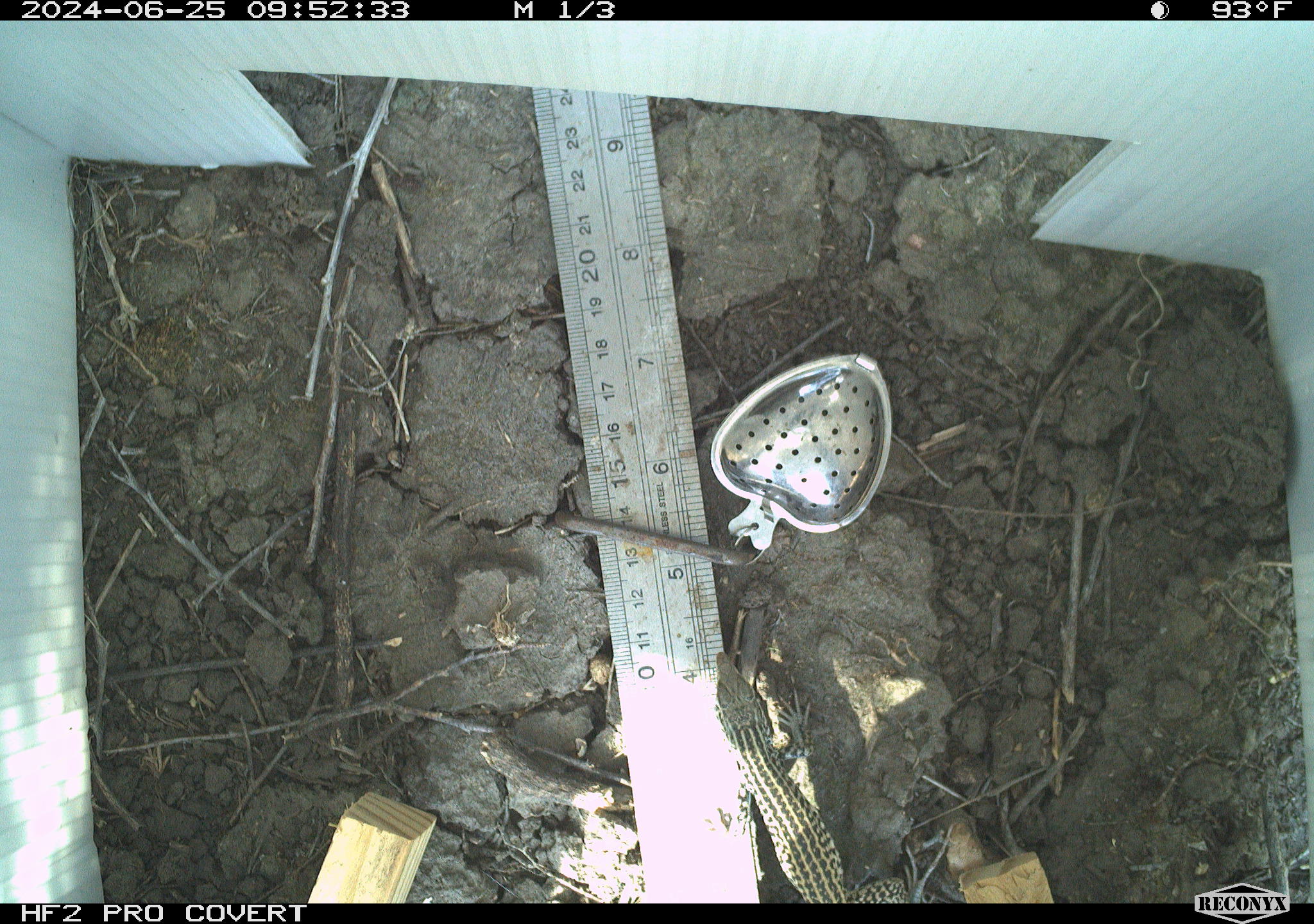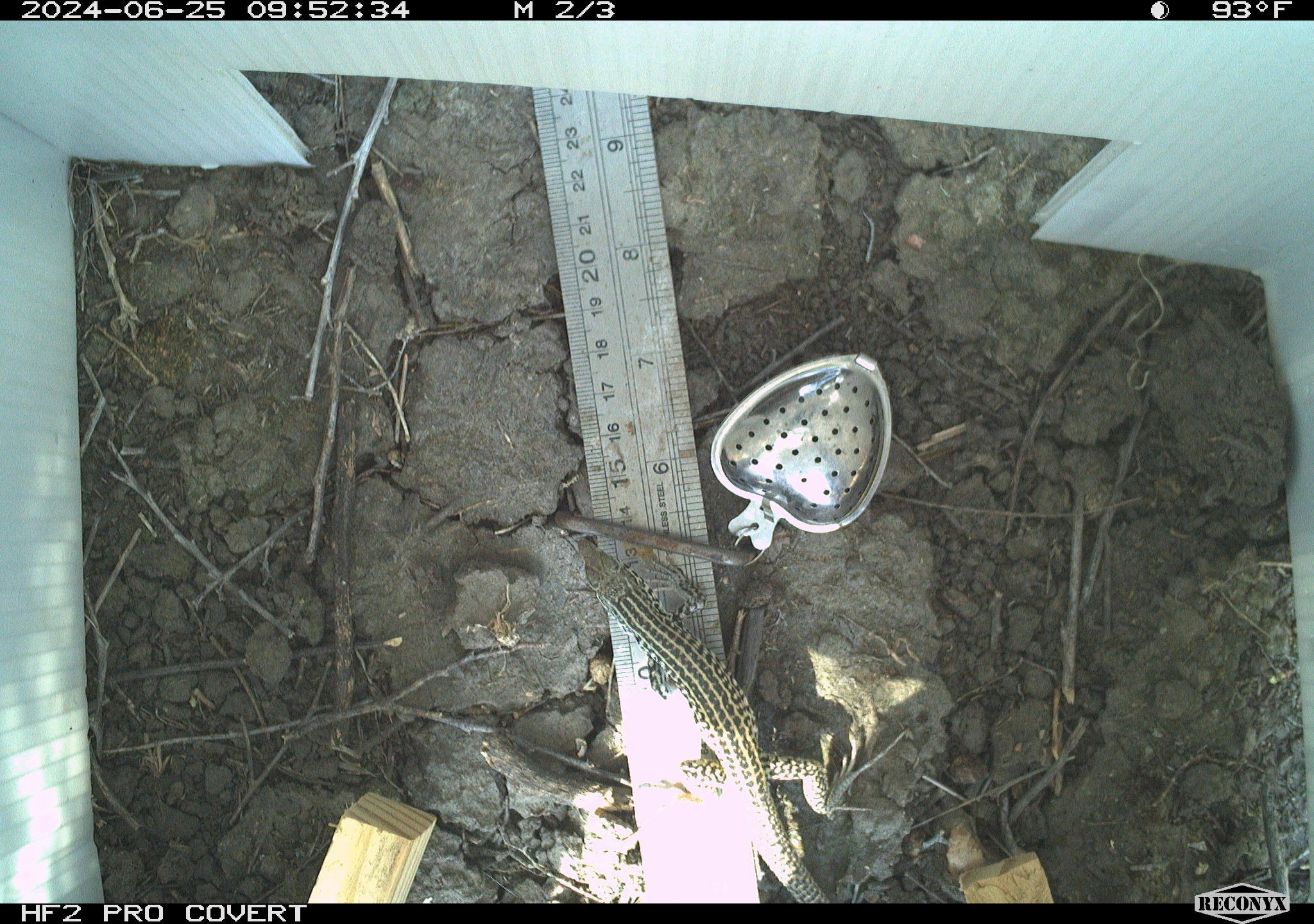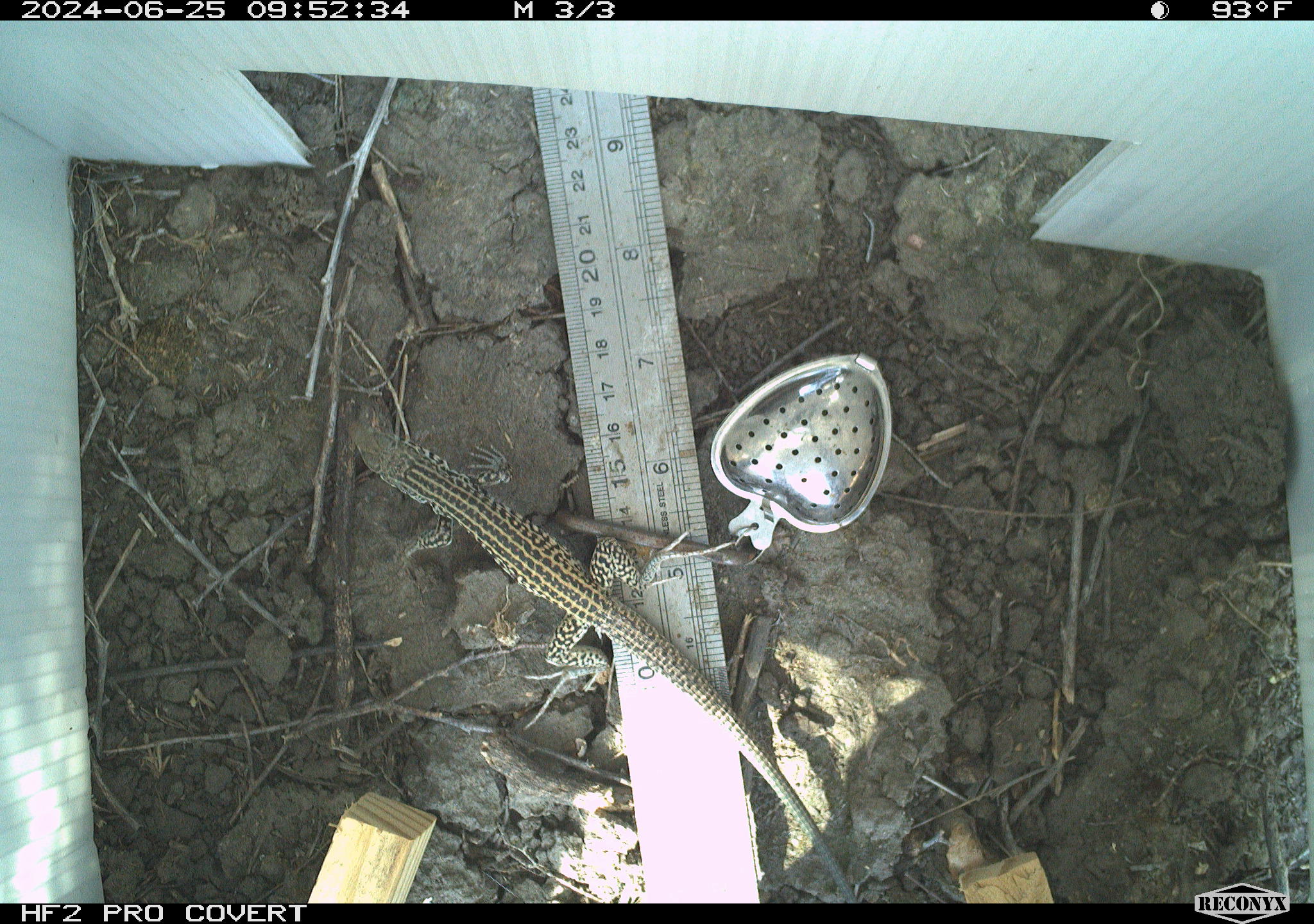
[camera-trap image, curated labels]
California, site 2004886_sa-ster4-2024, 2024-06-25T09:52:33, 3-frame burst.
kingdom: Animalia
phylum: Chordata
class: Reptilia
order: Squamata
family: Teiidae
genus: Aspidoscelis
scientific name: Aspidoscelis tigris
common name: western whiptail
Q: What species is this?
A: Western whiptail (Aspidoscelis tigris).